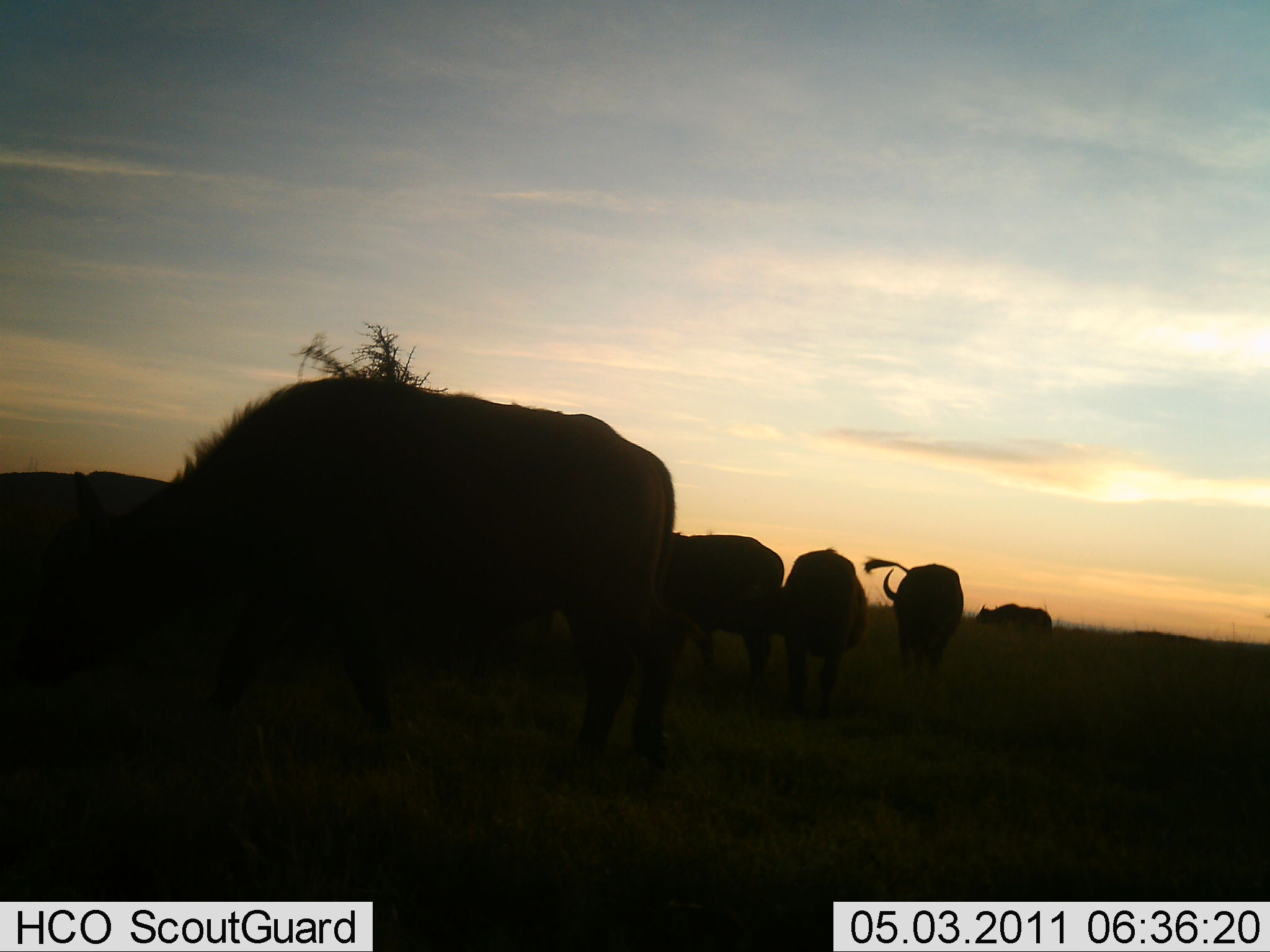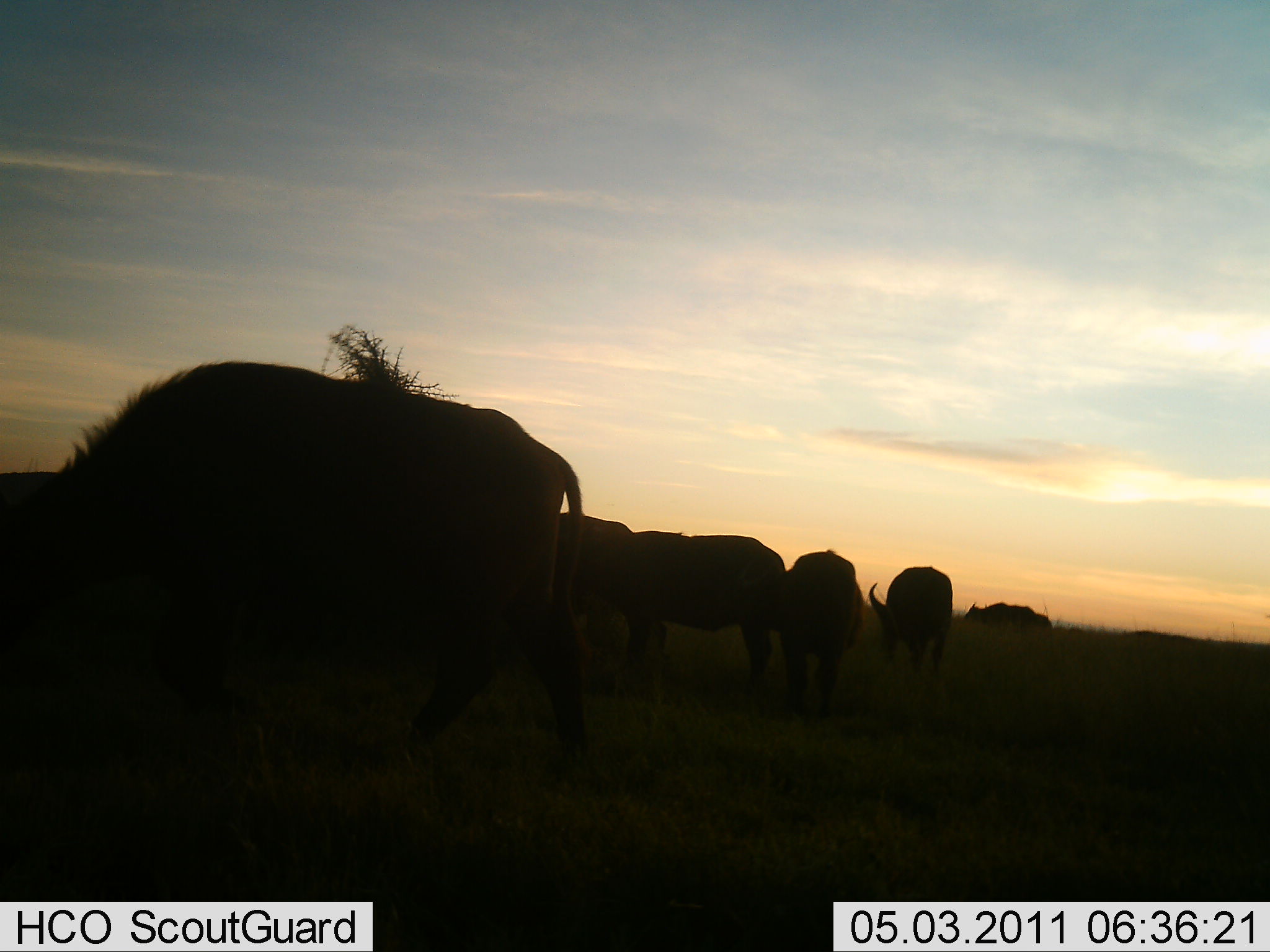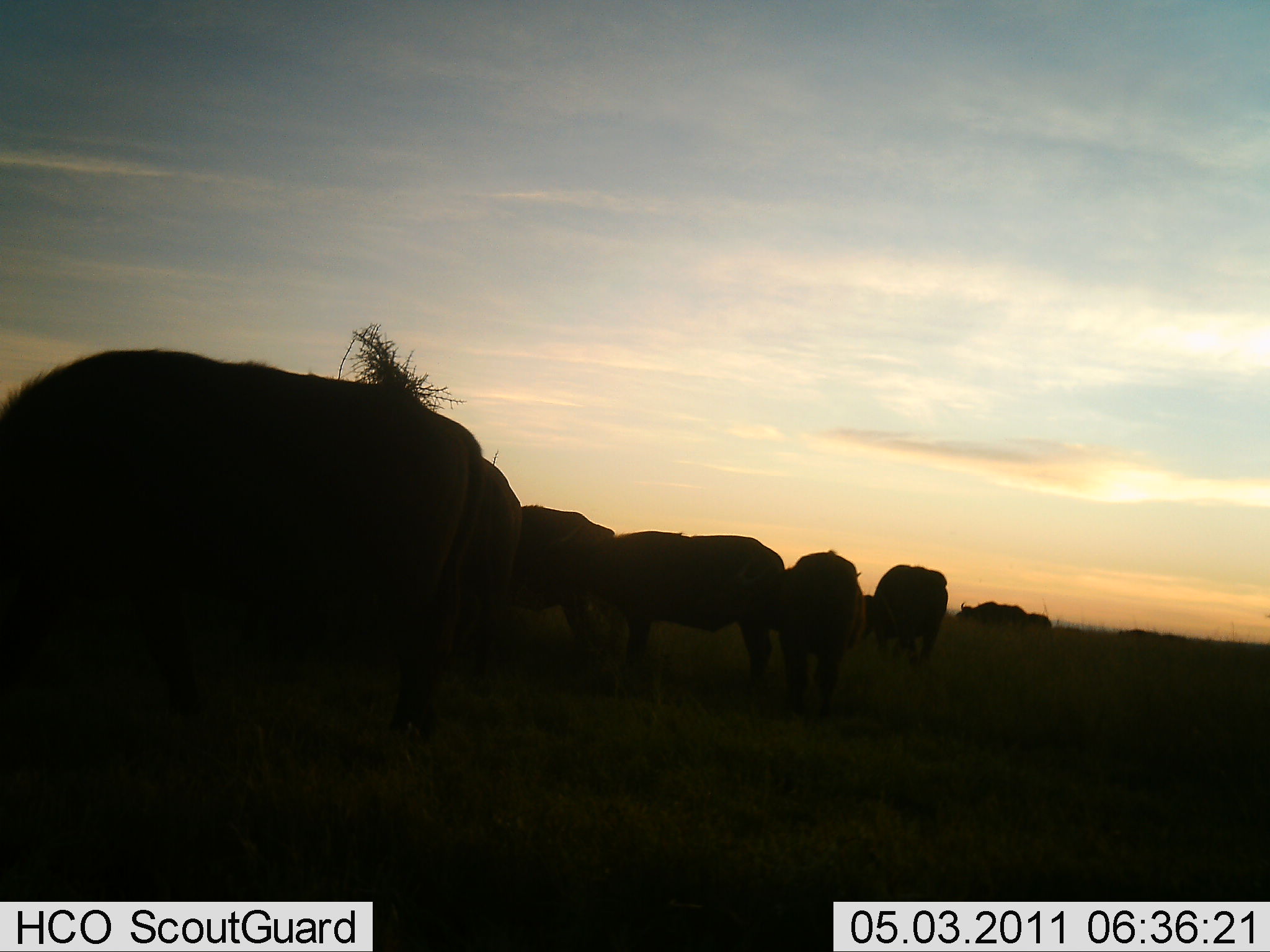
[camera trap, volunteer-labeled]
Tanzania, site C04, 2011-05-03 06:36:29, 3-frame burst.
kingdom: Animalia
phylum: Chordata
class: Mammalia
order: Artiodactyla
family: Bovidae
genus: Syncerus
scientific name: Syncerus caffer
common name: cape buffalo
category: buffalo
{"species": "buffalo (cape buffalo) (Syncerus caffer)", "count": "6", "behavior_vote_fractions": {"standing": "50%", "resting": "0%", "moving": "50%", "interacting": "0%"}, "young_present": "0%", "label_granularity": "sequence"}